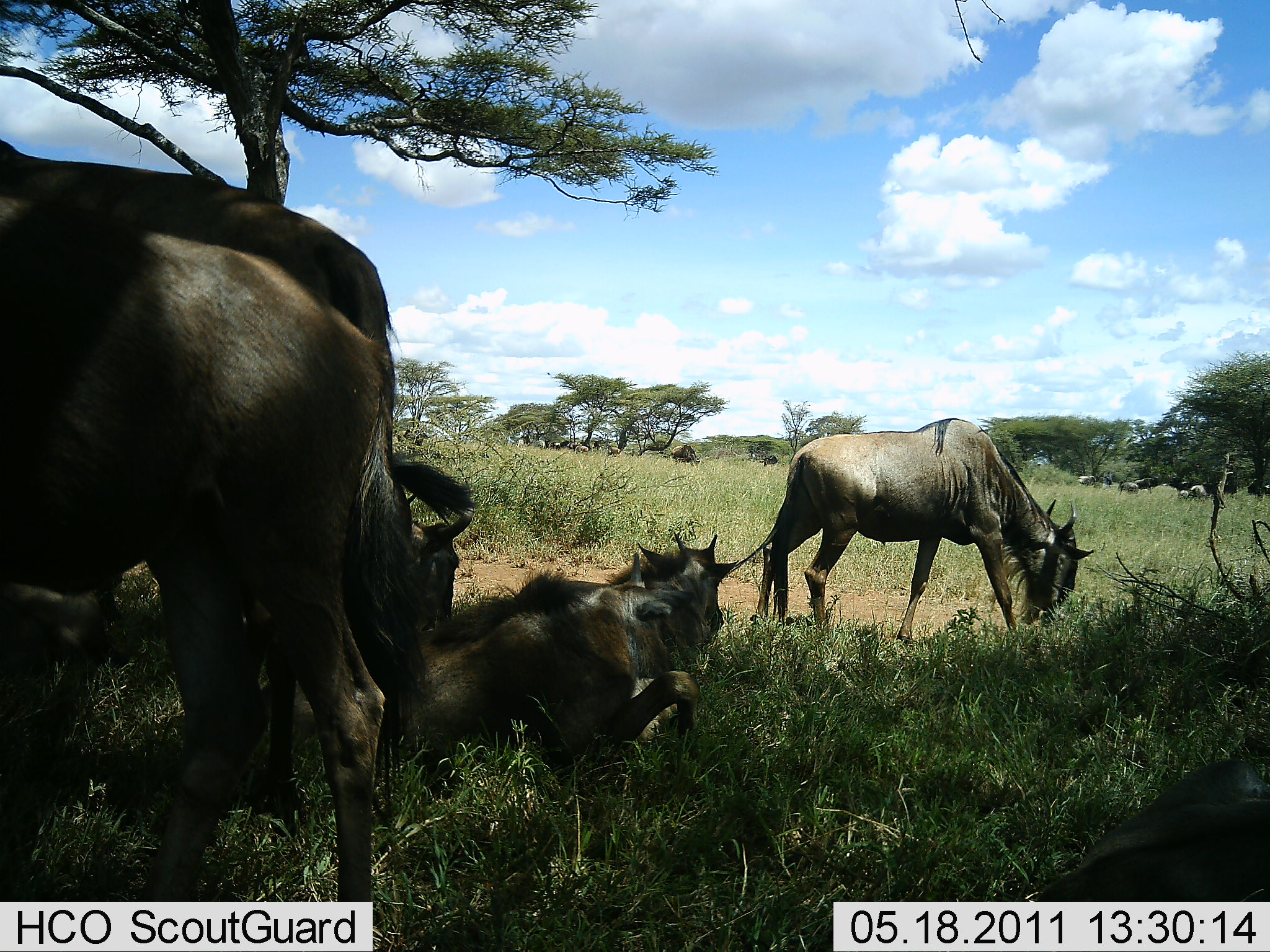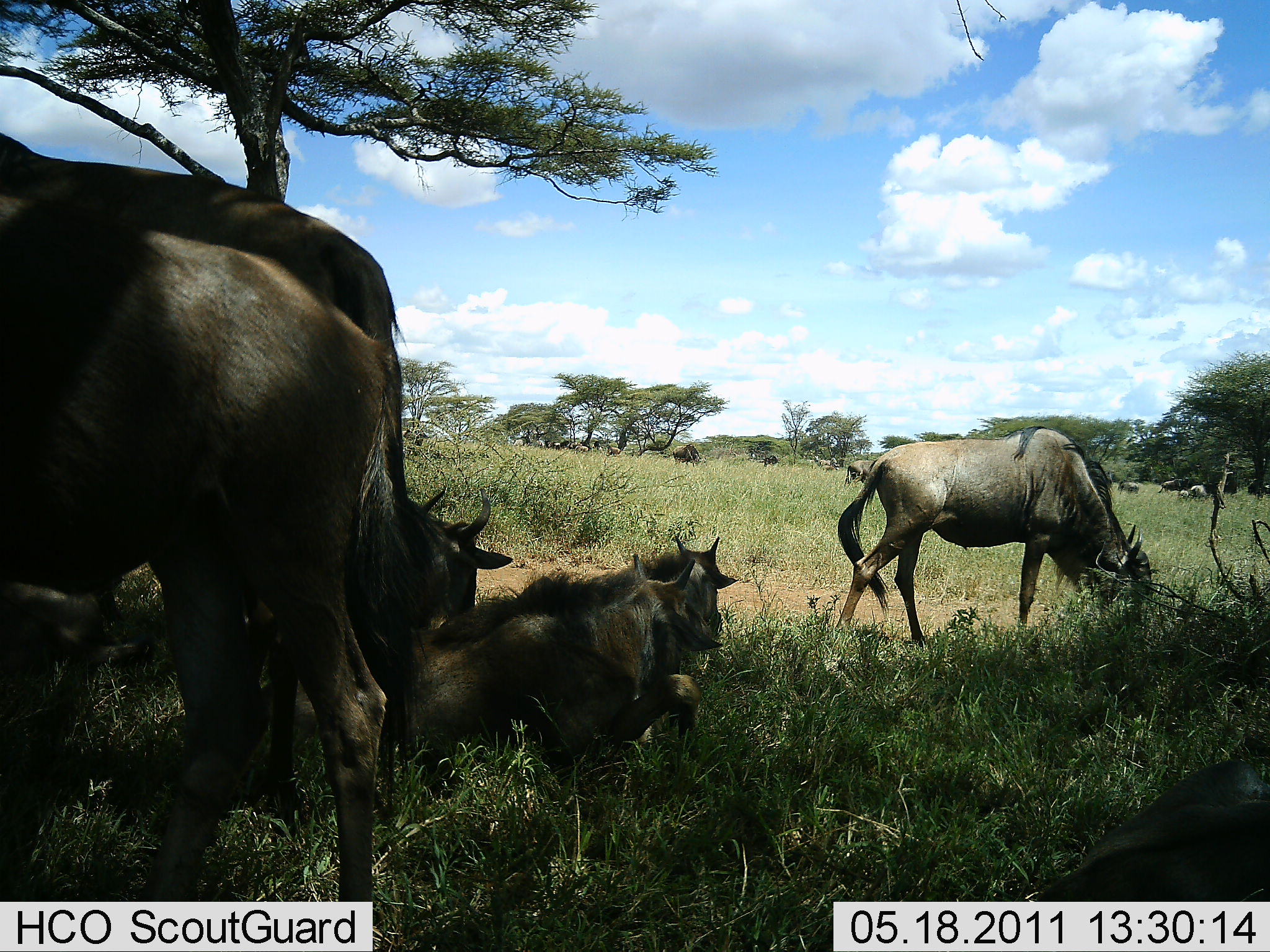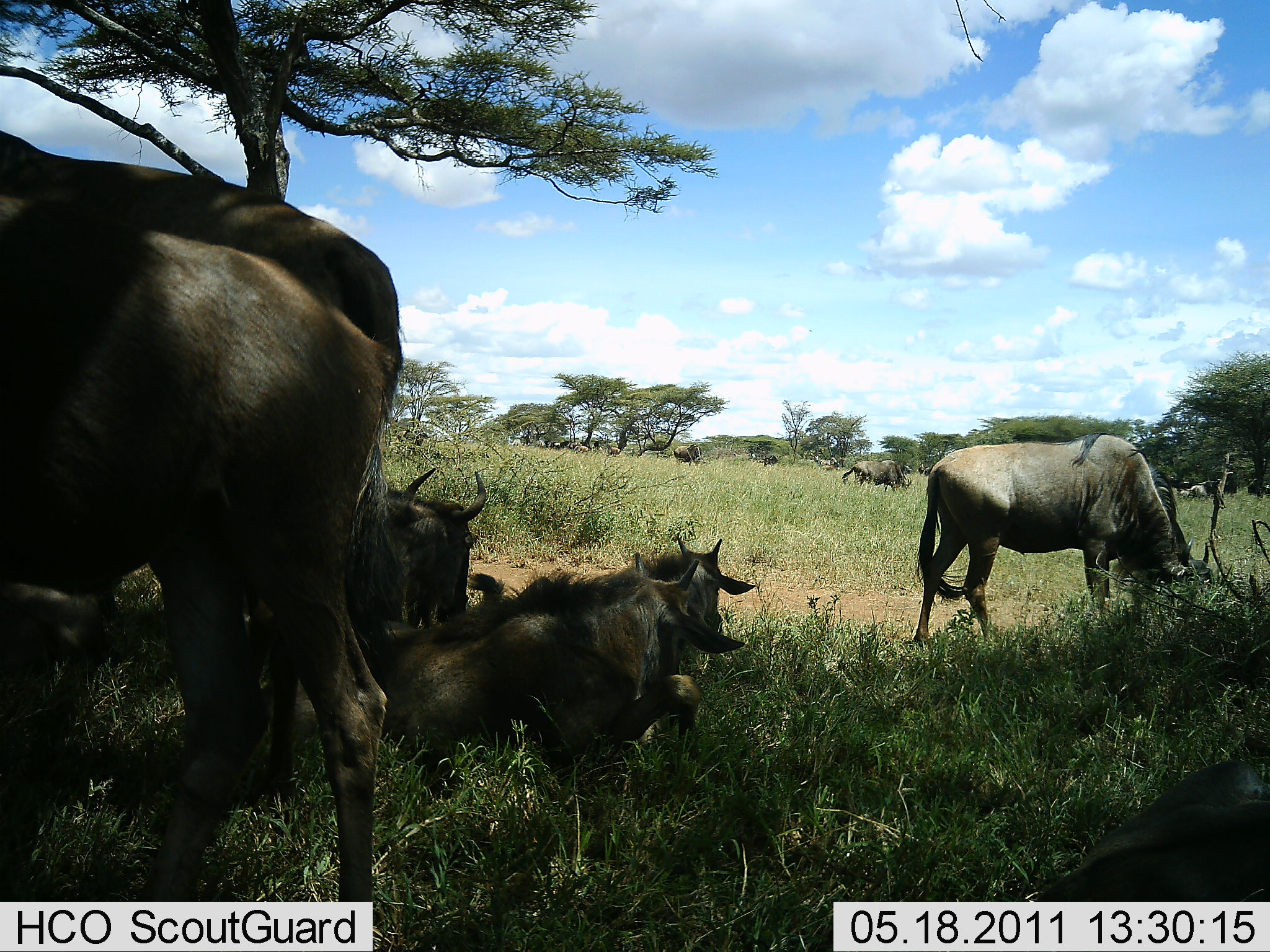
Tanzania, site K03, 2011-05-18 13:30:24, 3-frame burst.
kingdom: Animalia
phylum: Chordata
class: Mammalia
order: Artiodactyla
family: Bovidae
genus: Connochaetes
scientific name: Connochaetes taurinus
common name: blue wildebeest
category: wildebeest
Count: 6.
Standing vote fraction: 62%.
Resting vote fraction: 85%.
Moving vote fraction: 38%.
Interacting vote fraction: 8%.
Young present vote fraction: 15%.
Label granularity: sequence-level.